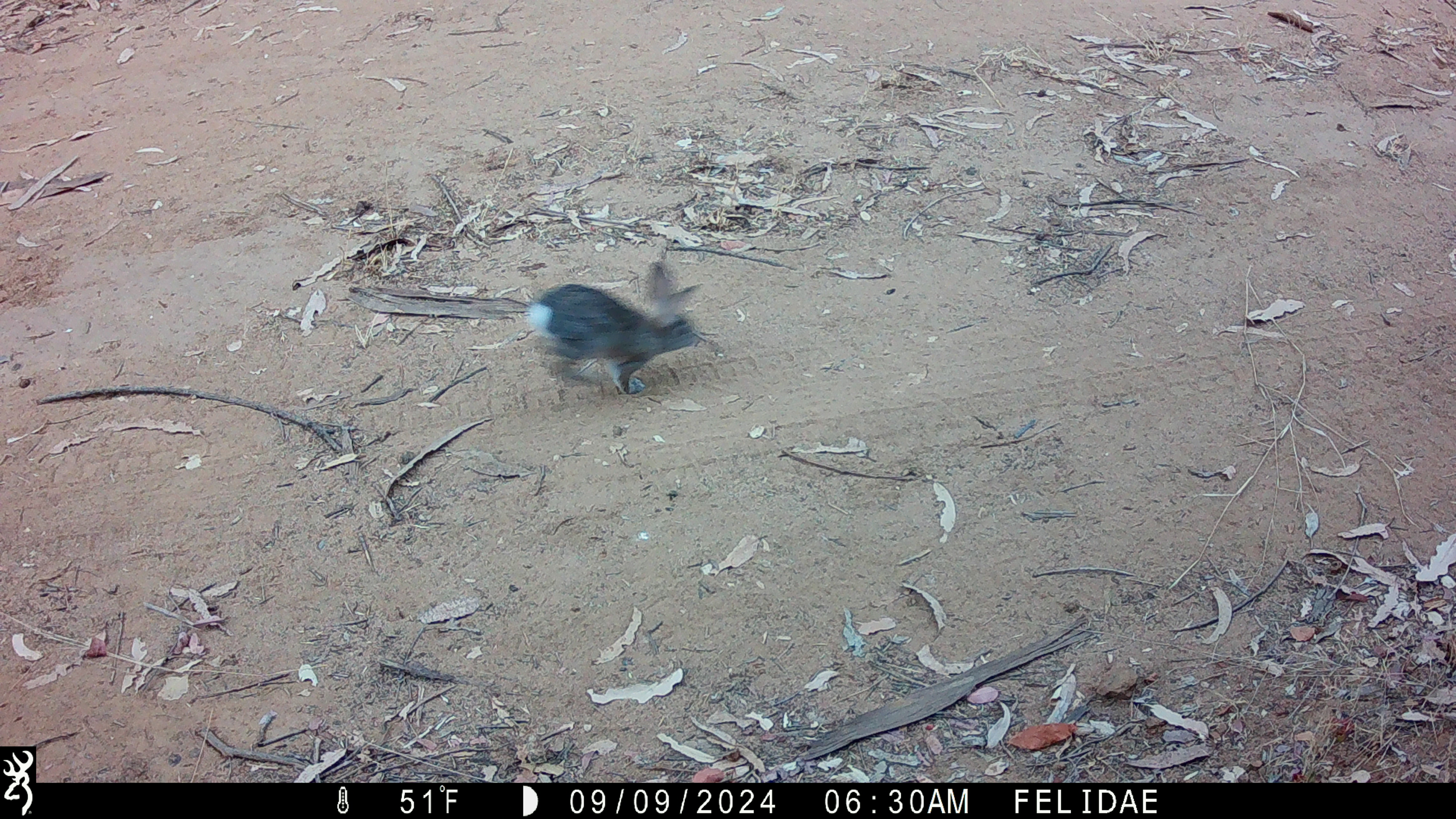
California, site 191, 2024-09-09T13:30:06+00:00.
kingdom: Animalia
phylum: Chordata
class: Mammalia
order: Lagomorpha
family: Leporidae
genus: Sylvilagus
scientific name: Sylvilagus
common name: cottontail rabbit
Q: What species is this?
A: Cottontail rabbit (Sylvilagus).